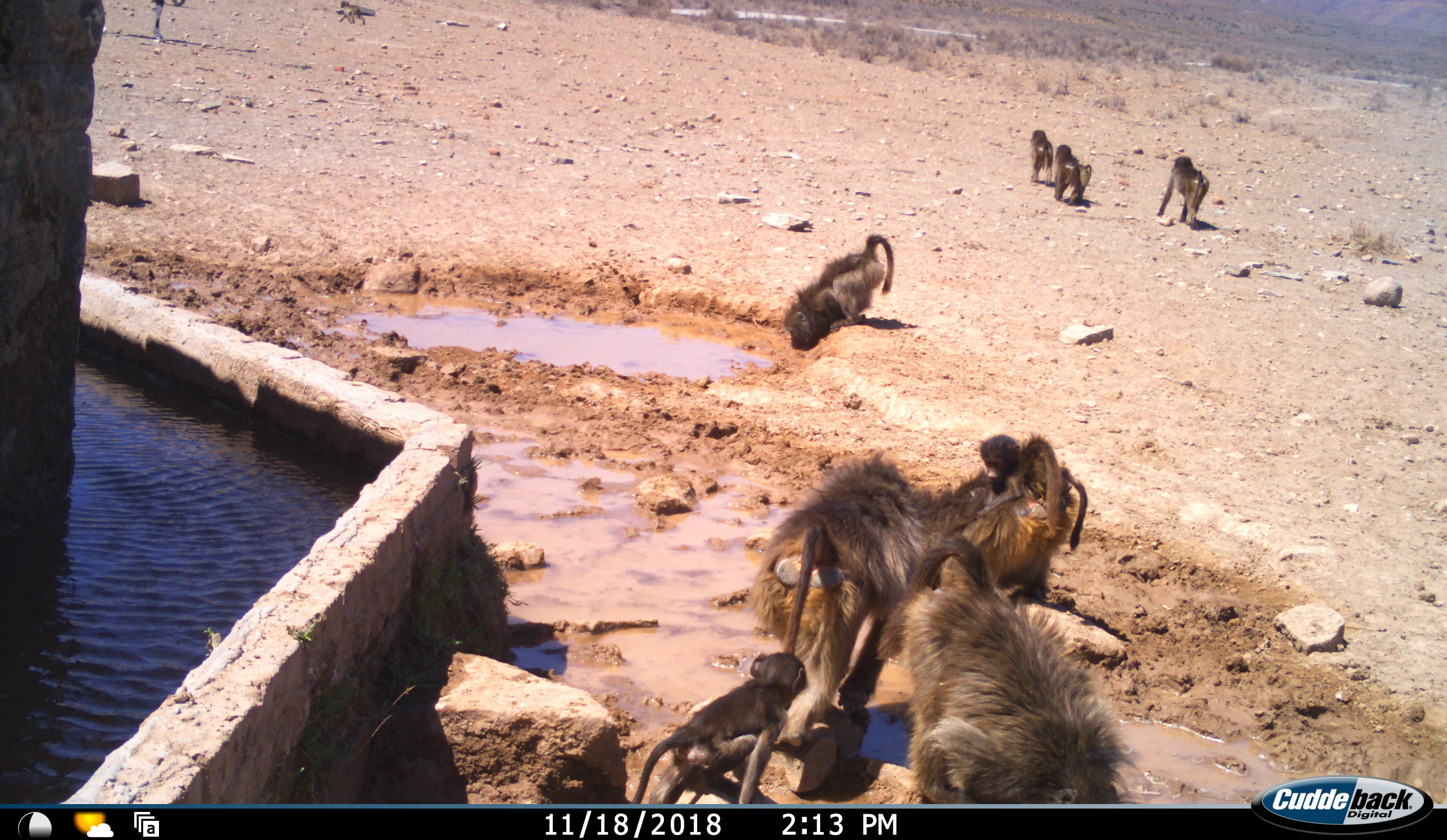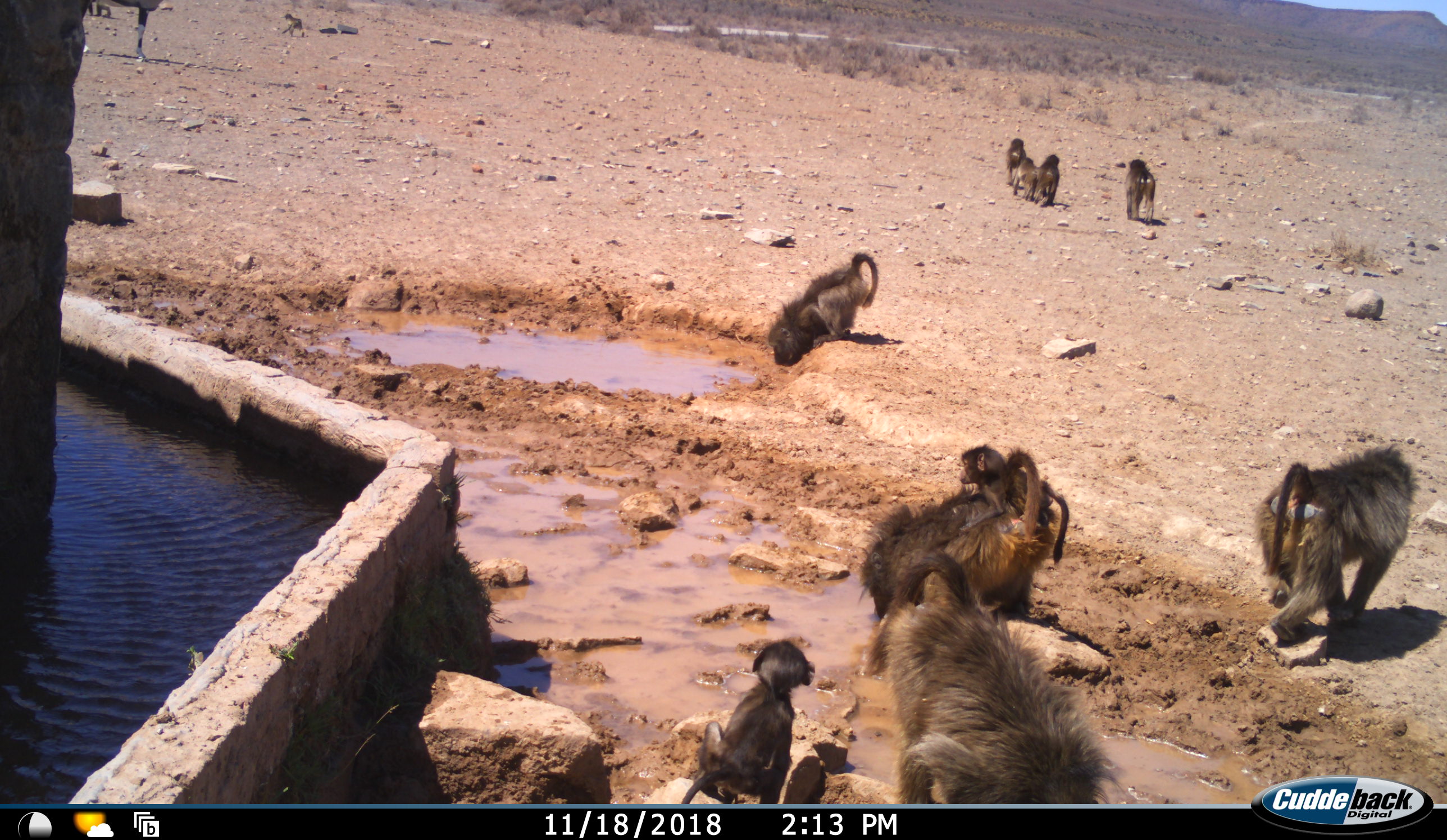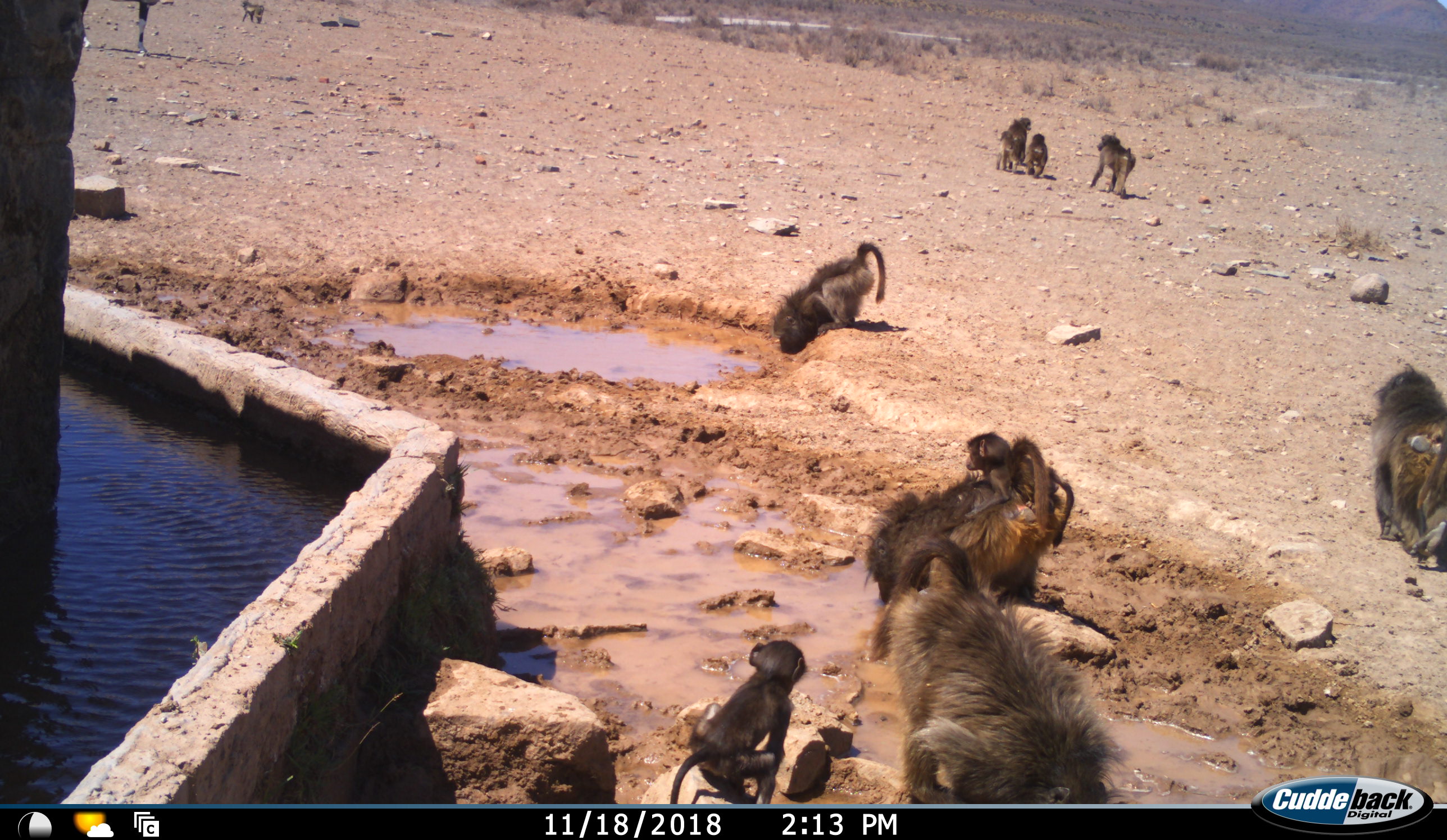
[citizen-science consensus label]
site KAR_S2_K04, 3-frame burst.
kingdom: Animalia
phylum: Chordata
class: Mammalia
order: Primates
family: Cercopithecidae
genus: Papio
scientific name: Papio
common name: baboon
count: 10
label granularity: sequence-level